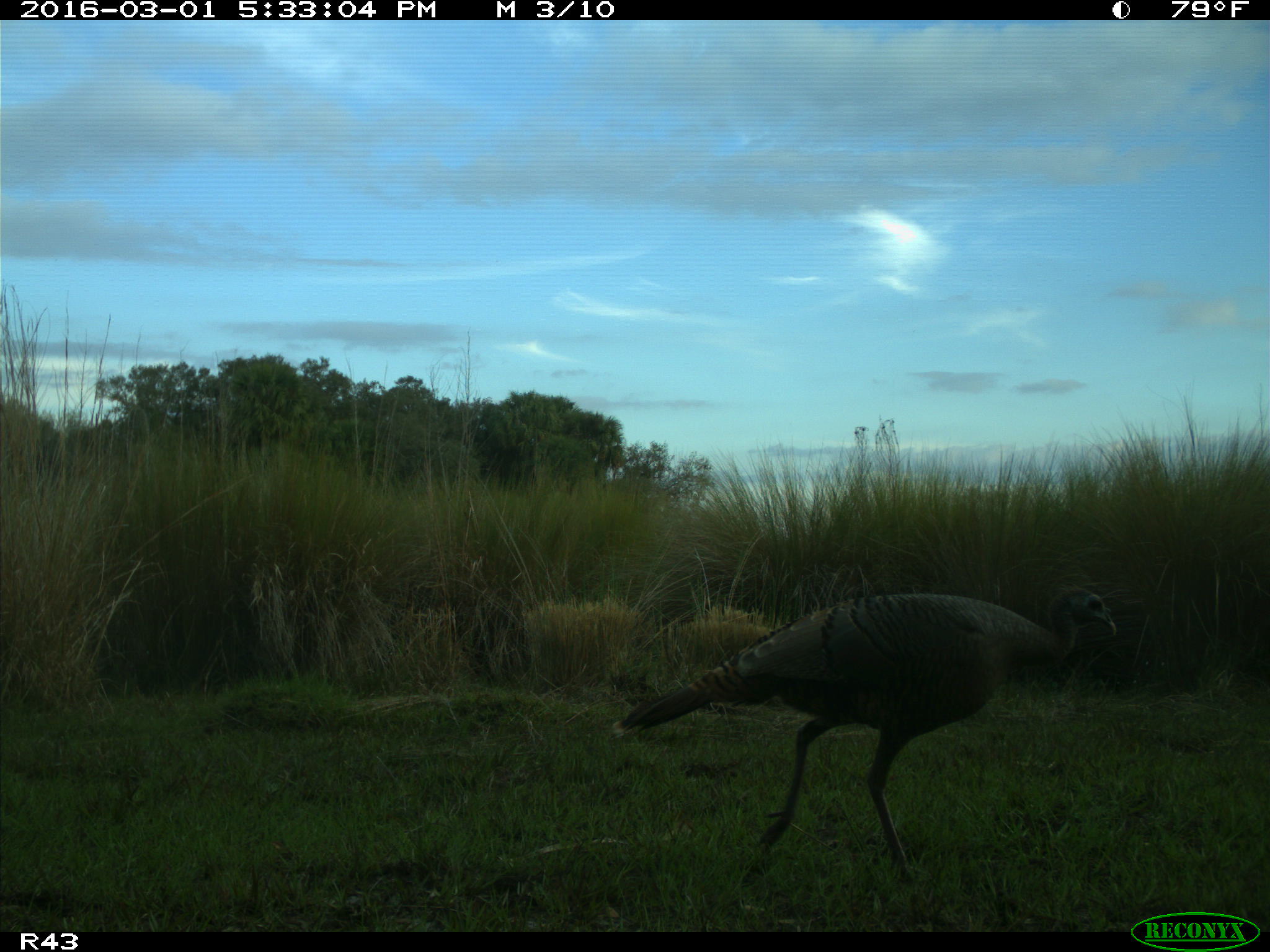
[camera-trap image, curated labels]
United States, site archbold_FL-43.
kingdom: Animalia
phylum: Chordata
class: Aves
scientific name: Aves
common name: birds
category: unidentified bird